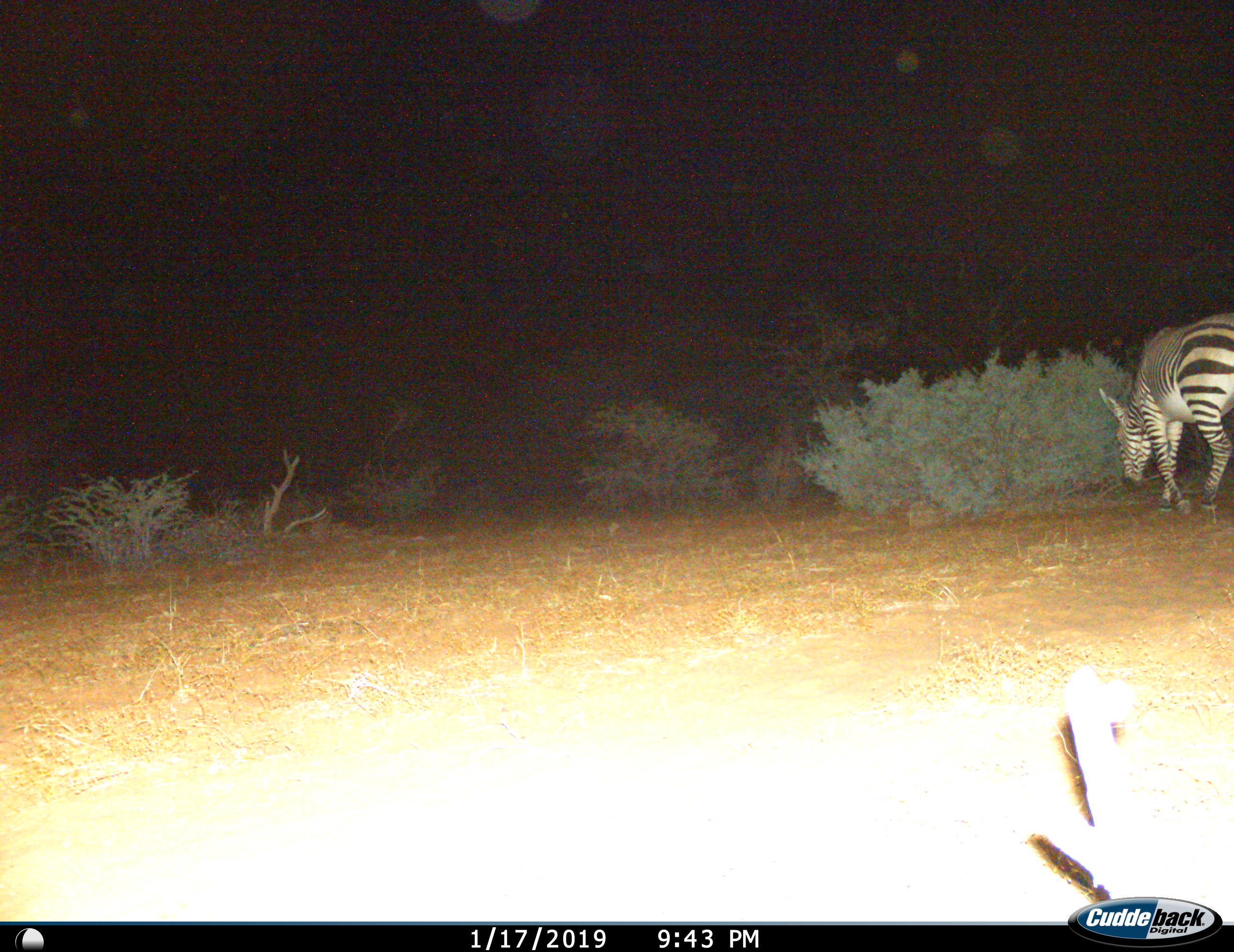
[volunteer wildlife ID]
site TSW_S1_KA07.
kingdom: Animalia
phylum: Chordata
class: Mammalia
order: Perissodactyla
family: Equidae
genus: Equus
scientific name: Equus zebra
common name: mountain zebra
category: zebramountain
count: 1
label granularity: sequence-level